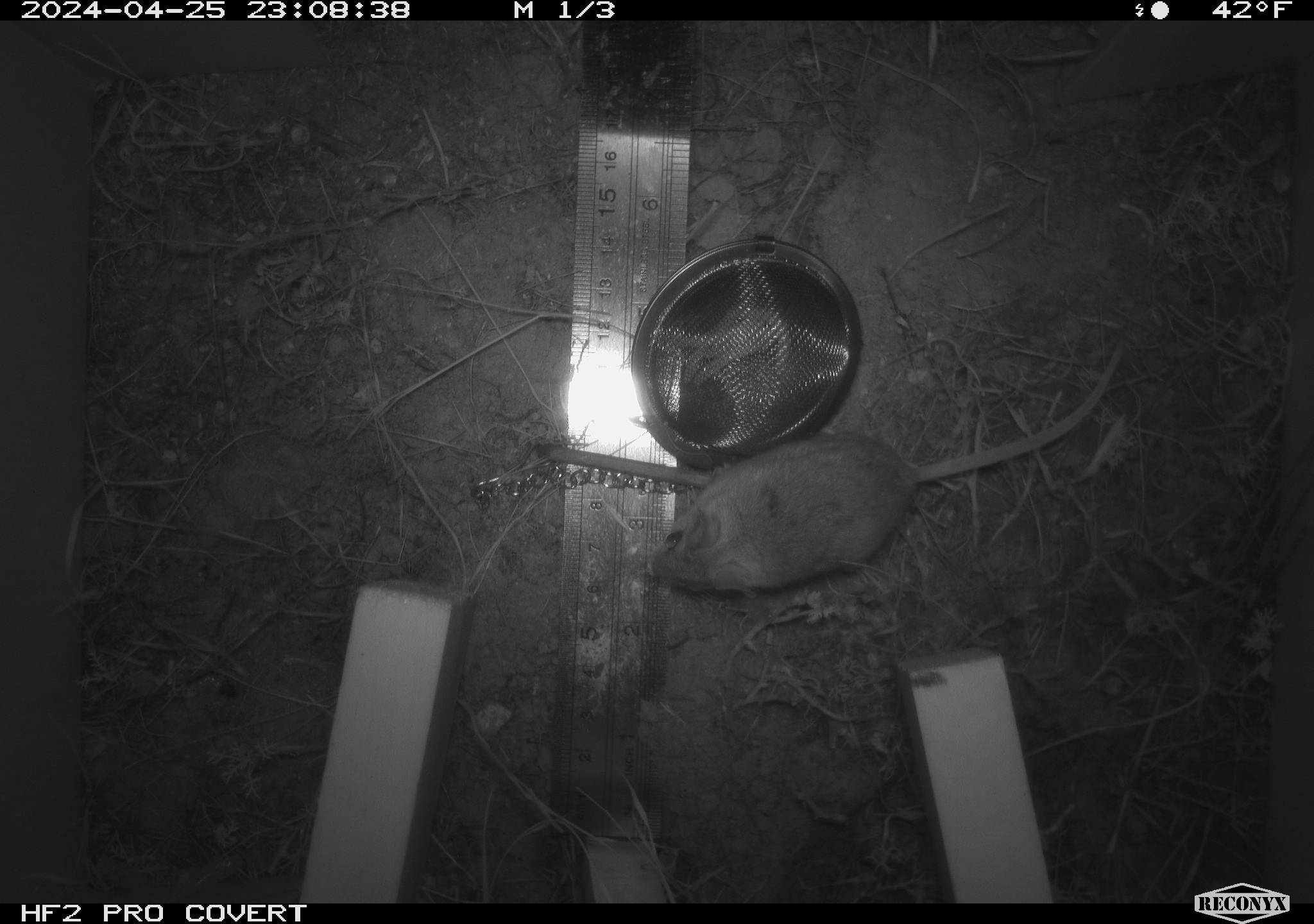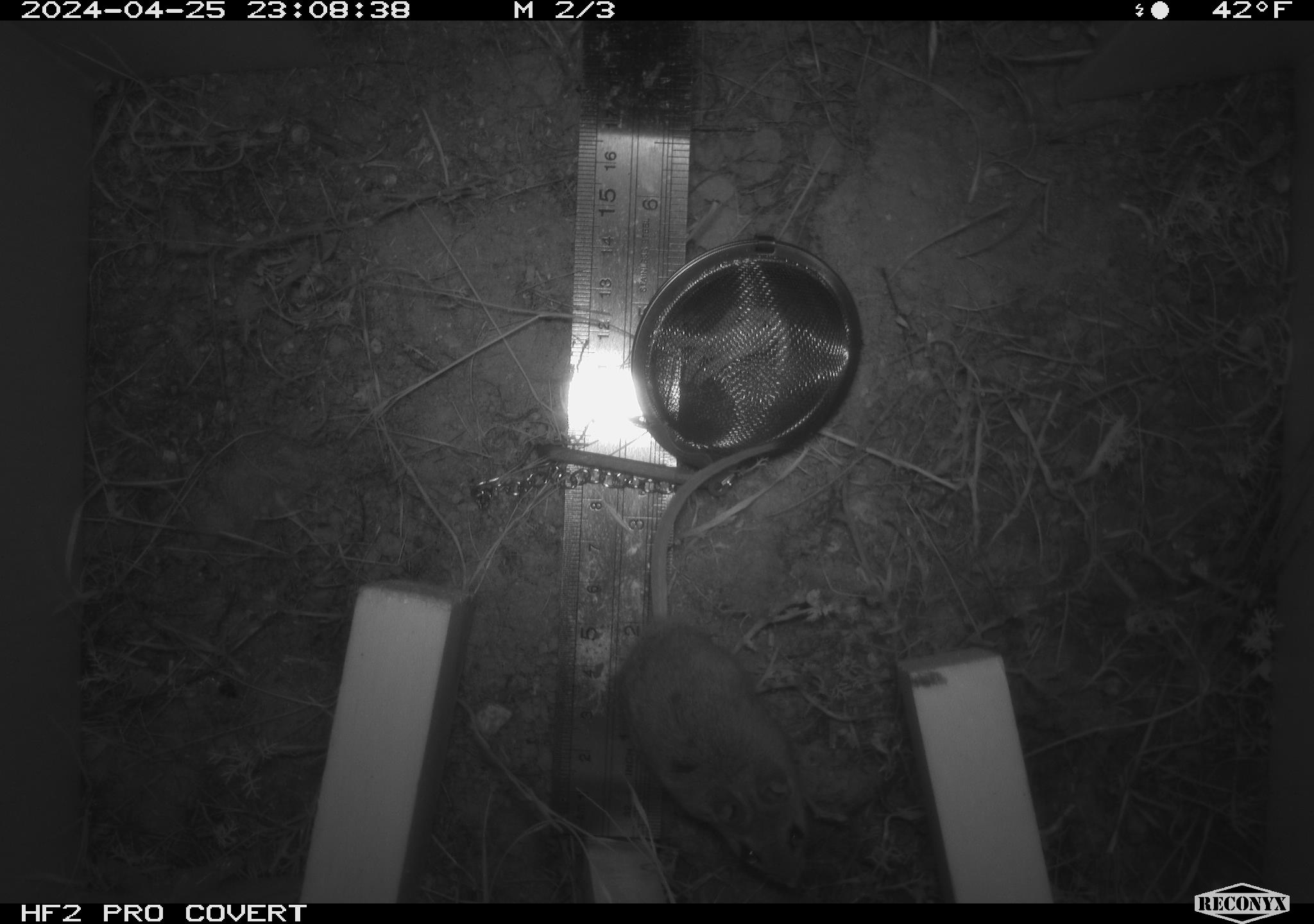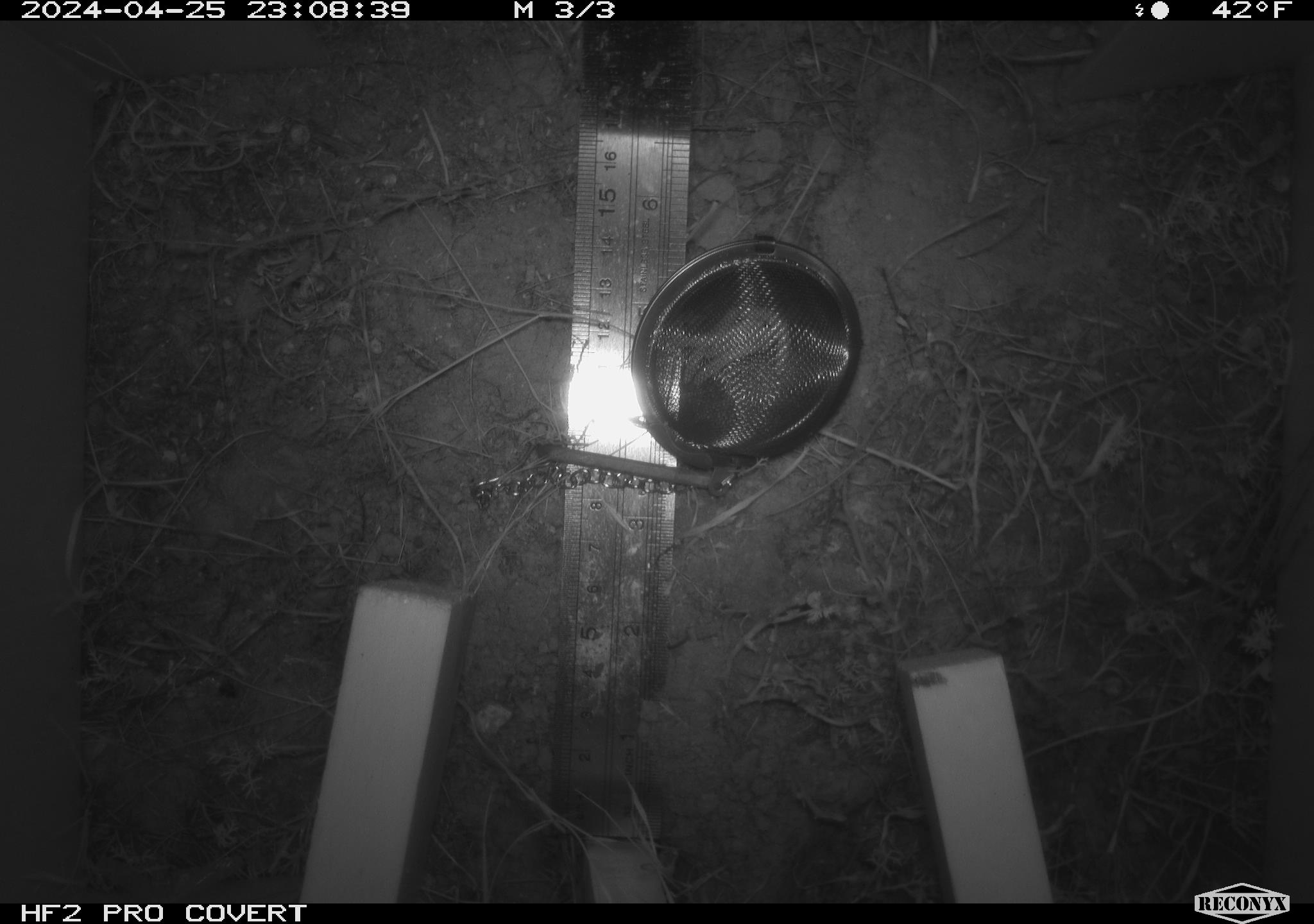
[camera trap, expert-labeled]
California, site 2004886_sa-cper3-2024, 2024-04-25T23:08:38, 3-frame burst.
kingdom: Animalia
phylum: Chordata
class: Mammalia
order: Rodentia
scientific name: Rodentia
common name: rodent